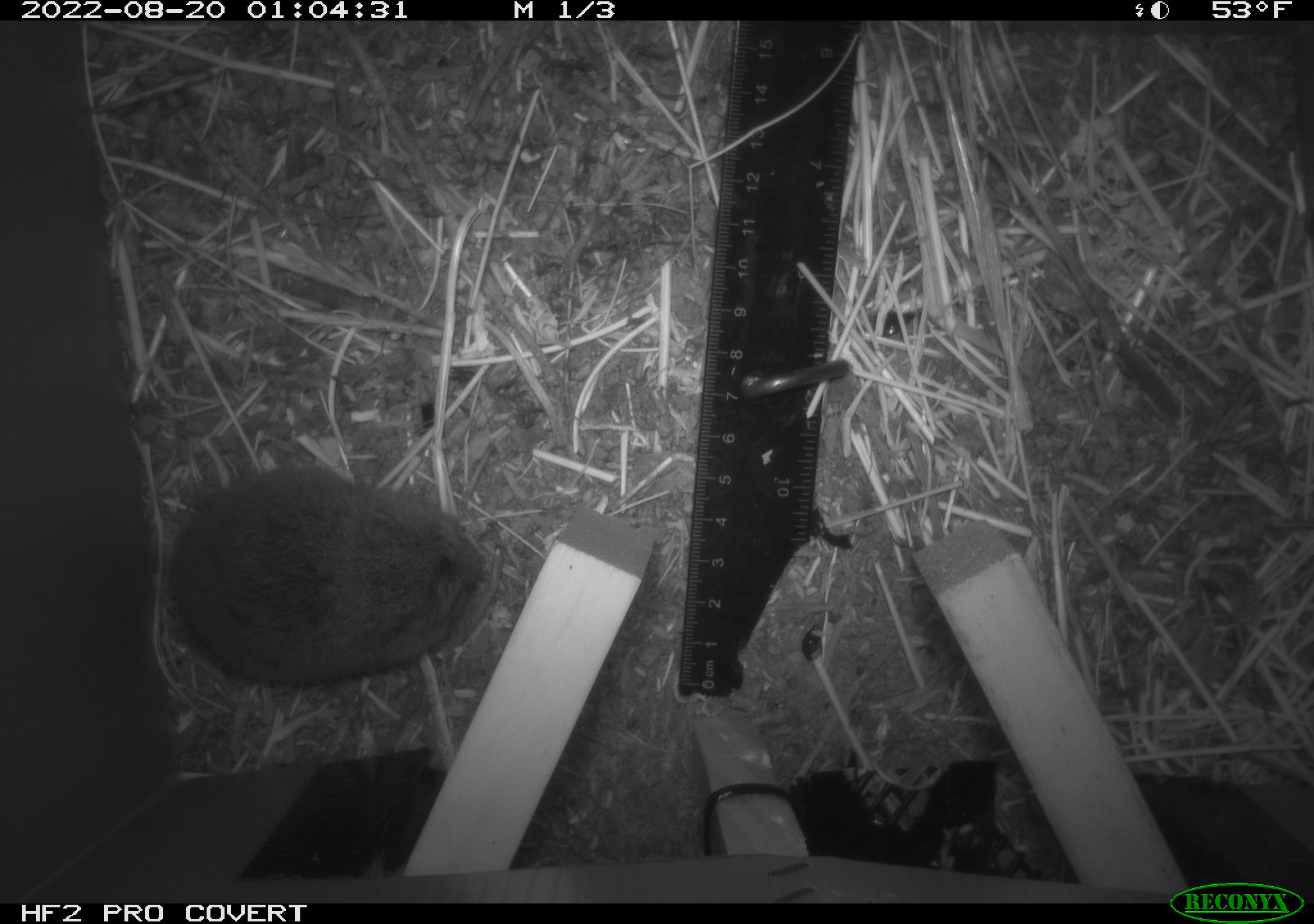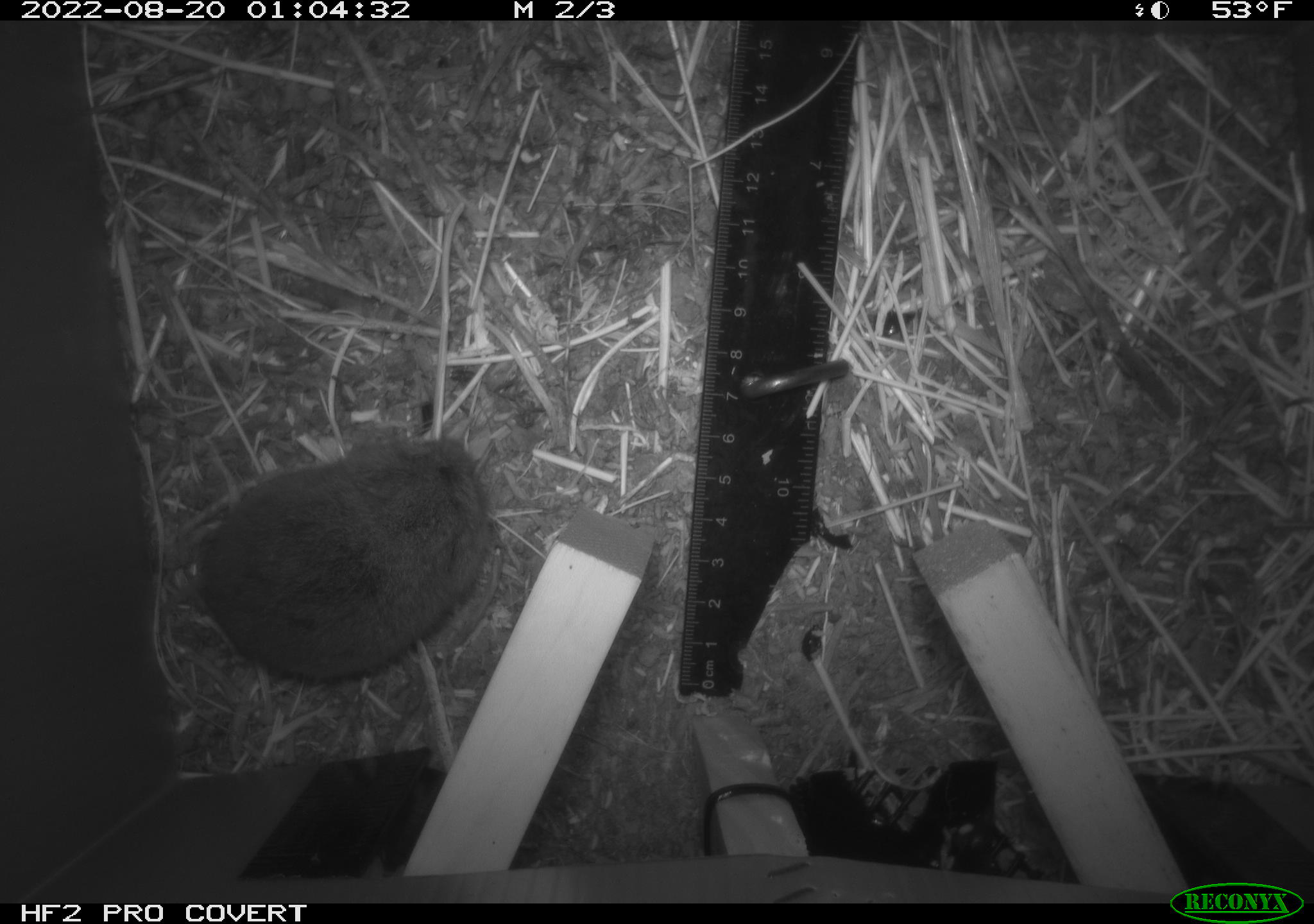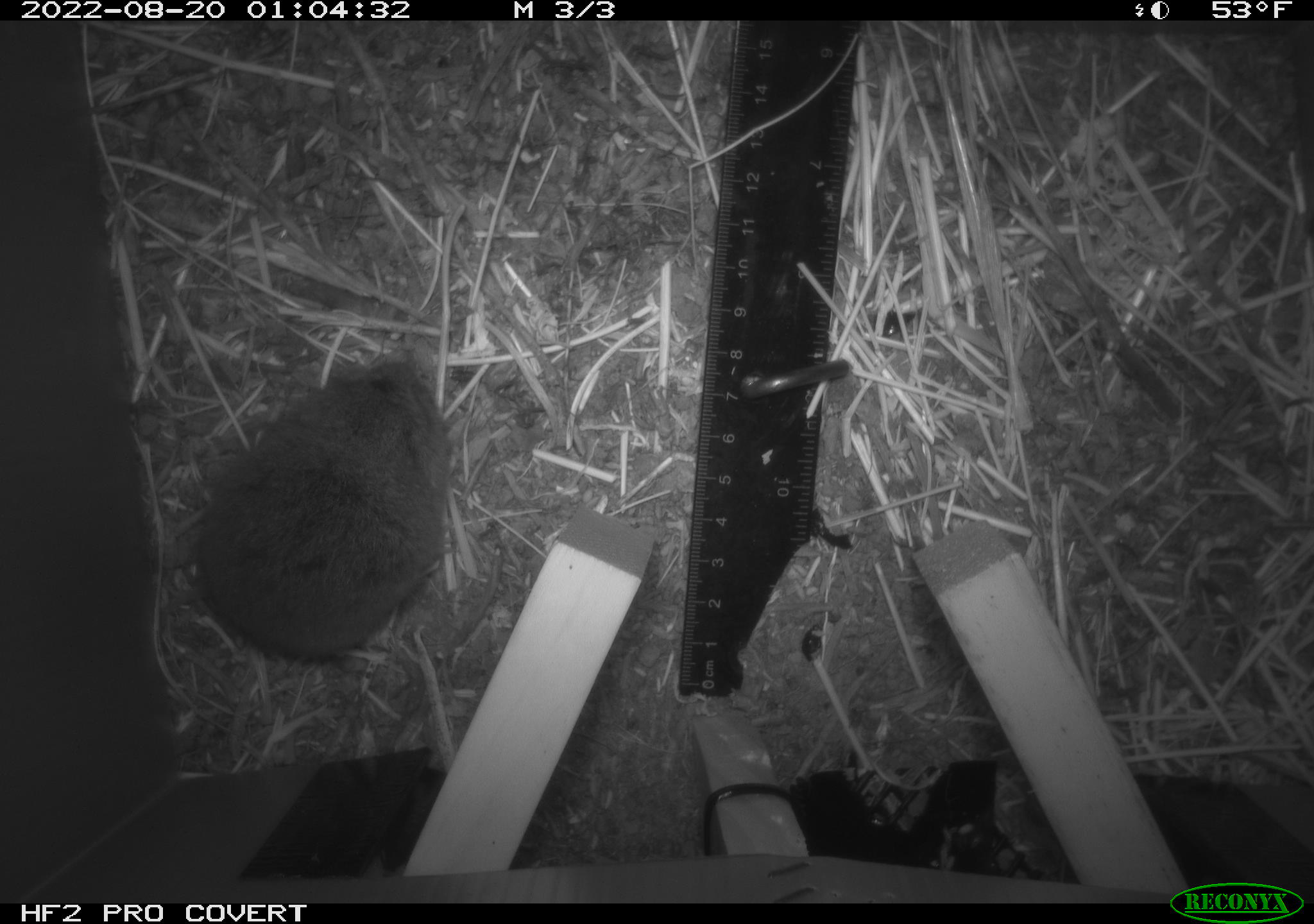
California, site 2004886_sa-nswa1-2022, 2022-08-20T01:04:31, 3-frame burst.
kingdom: Animalia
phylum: Chordata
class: Mammalia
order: Rodentia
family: Cricetidae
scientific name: Cricetidae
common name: hamsters, voles, lemmings, and allies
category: cricetidae family